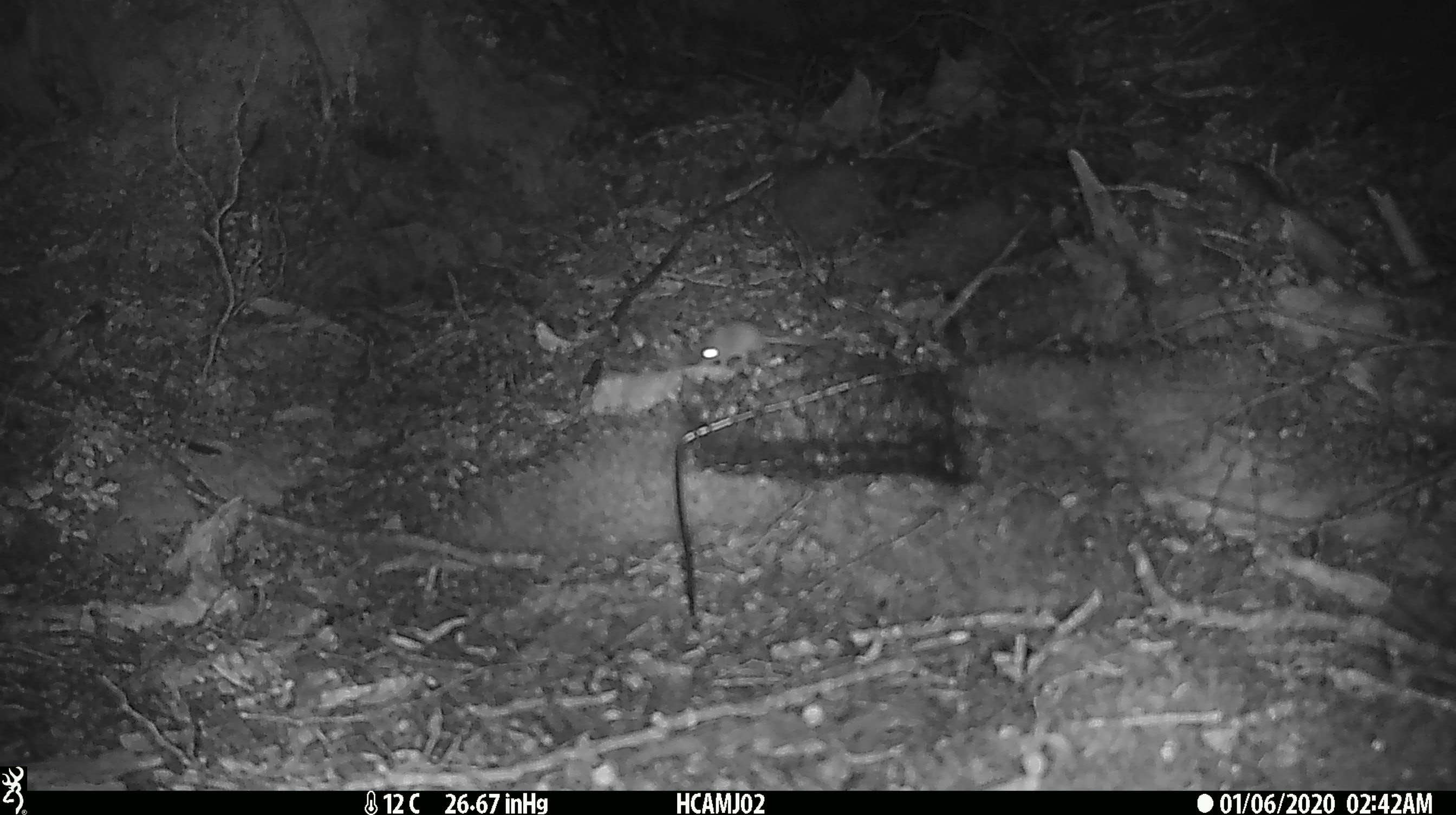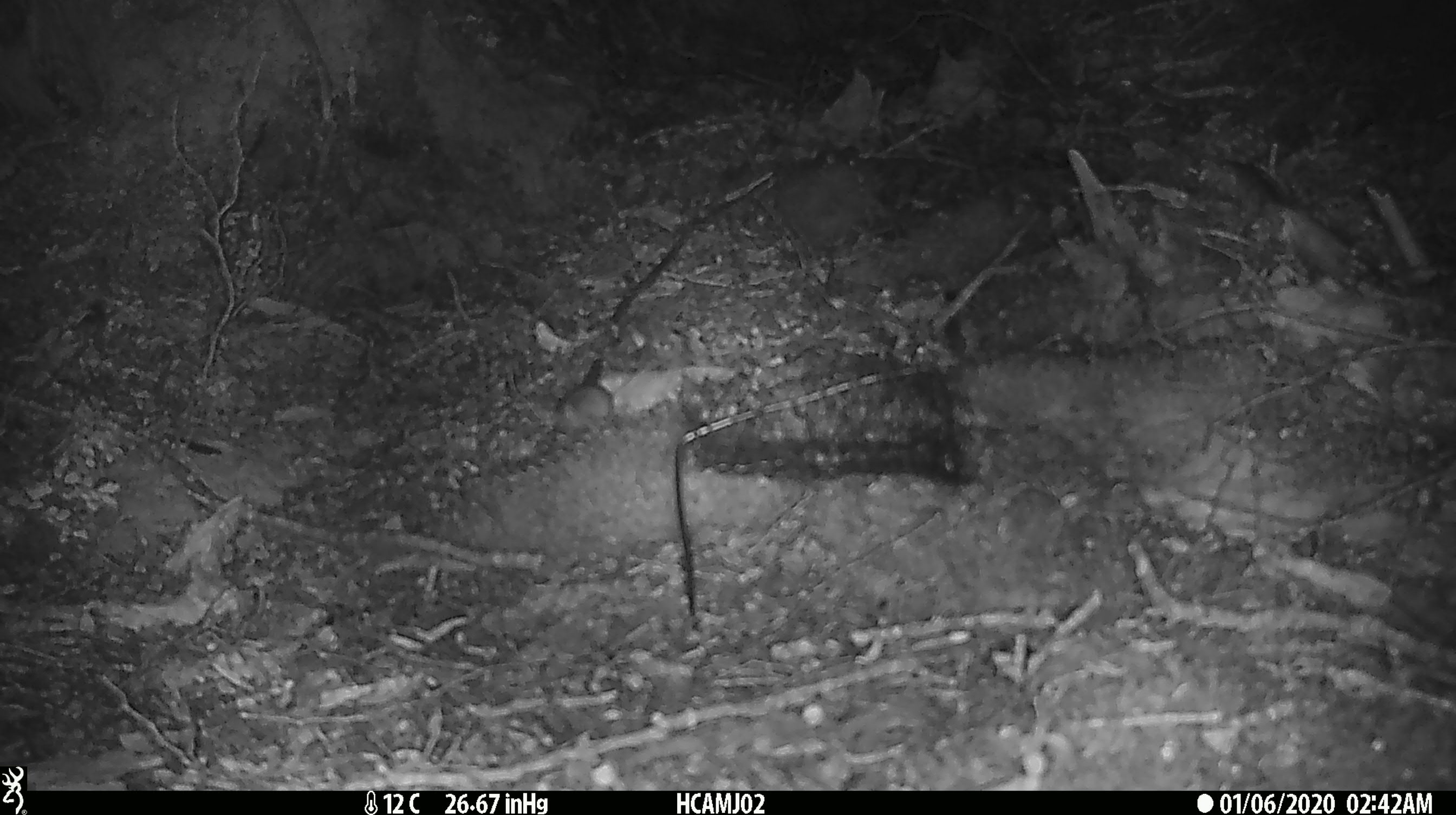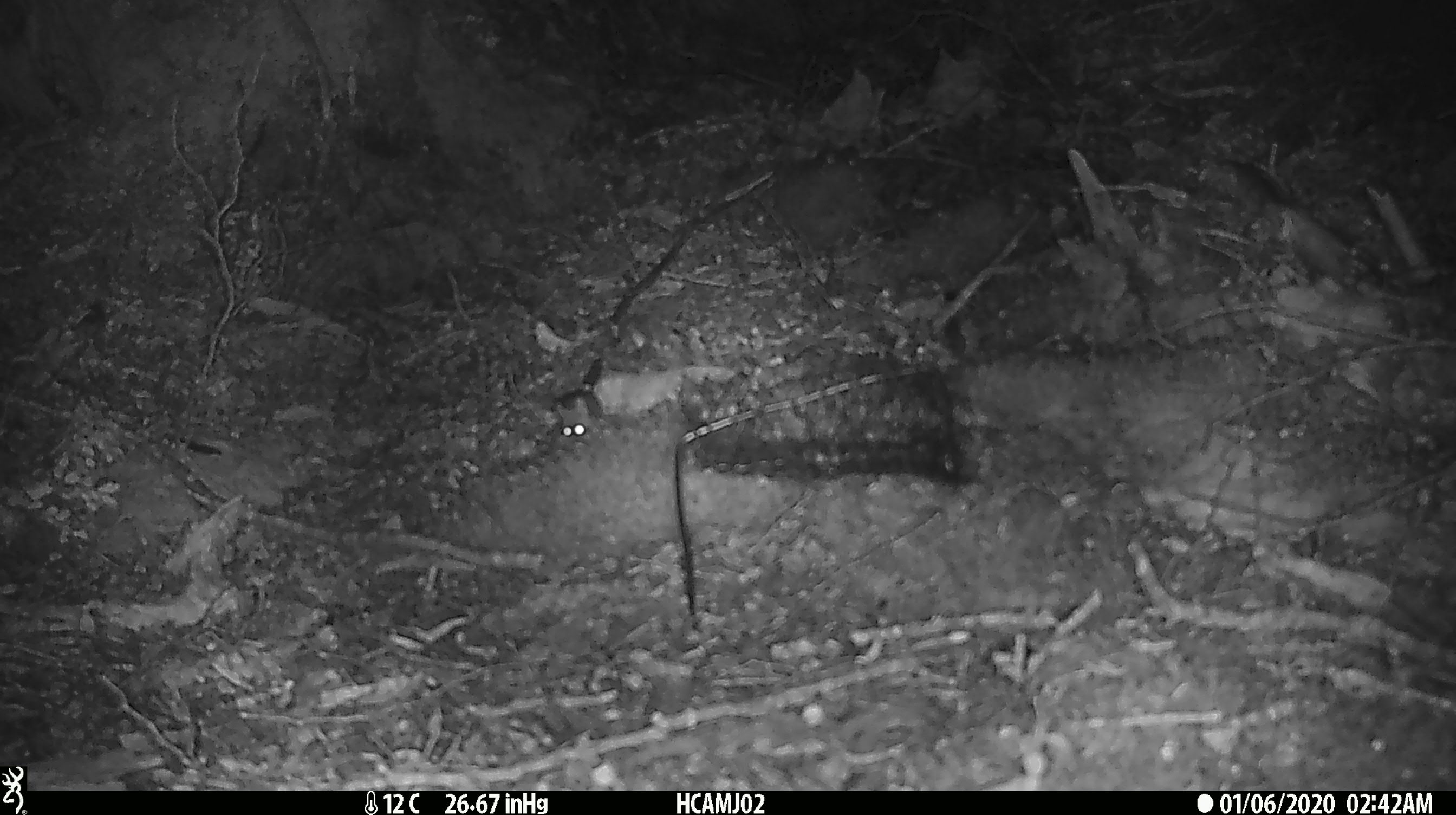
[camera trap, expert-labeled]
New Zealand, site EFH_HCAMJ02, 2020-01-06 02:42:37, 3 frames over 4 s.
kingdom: Animalia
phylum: Chordata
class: Mammalia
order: Rodentia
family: Muridae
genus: Mus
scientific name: Mus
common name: mouse